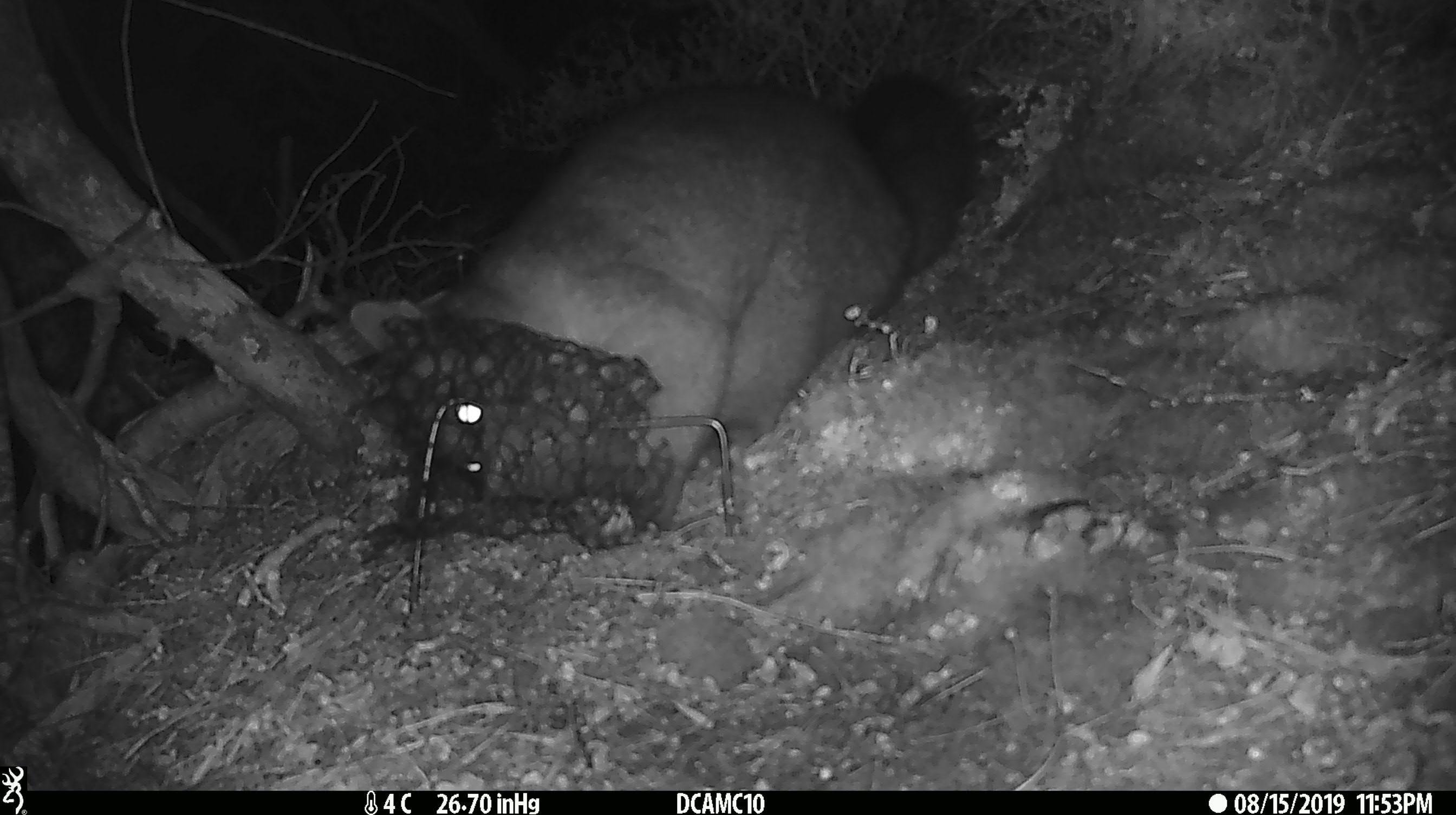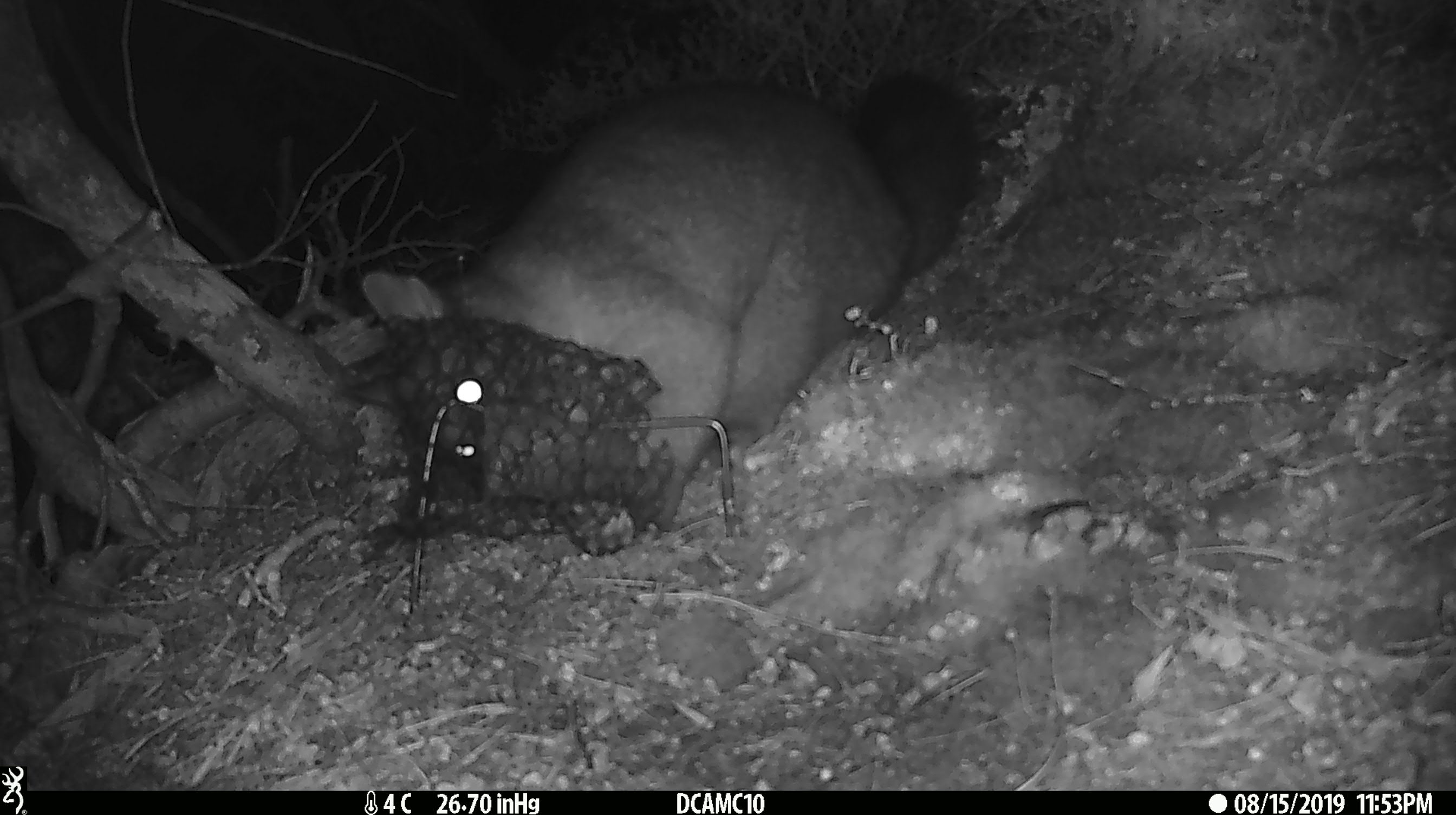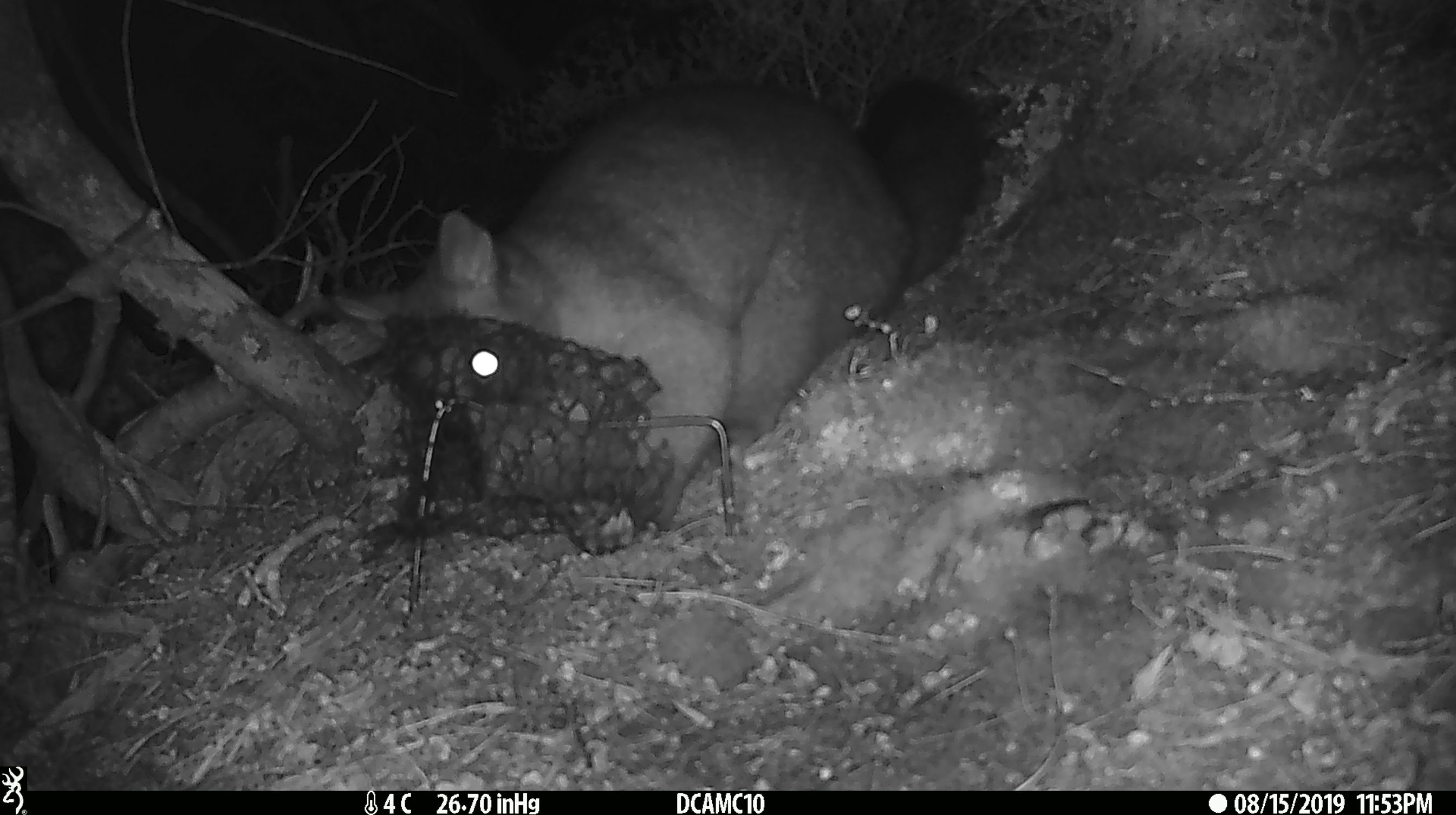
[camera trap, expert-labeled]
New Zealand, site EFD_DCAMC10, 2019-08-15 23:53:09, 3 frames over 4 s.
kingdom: Animalia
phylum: Chordata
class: Mammalia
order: Diprotodontia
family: Phalangeridae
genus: Trichosurus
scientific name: Trichosurus vulpecula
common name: common brushtail possum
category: possum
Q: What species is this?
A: Possum (common brushtail possum) (Trichosurus vulpecula).